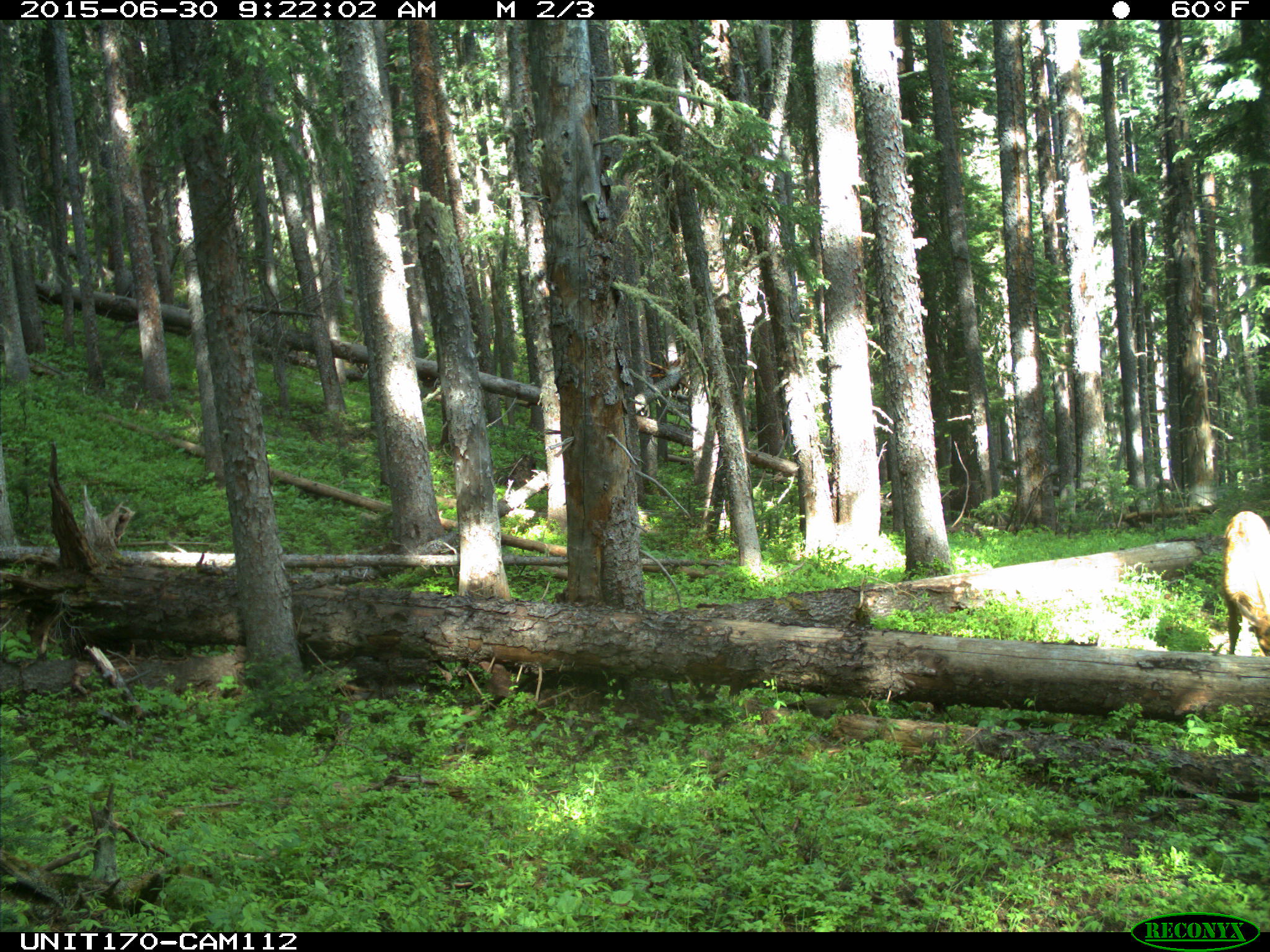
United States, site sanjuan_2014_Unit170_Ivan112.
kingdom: Animalia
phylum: Chordata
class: Mammalia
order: Artiodactyla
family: Cervidae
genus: Cervus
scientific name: Cervus elaphus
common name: red deer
Cervus elaphus (red deer).